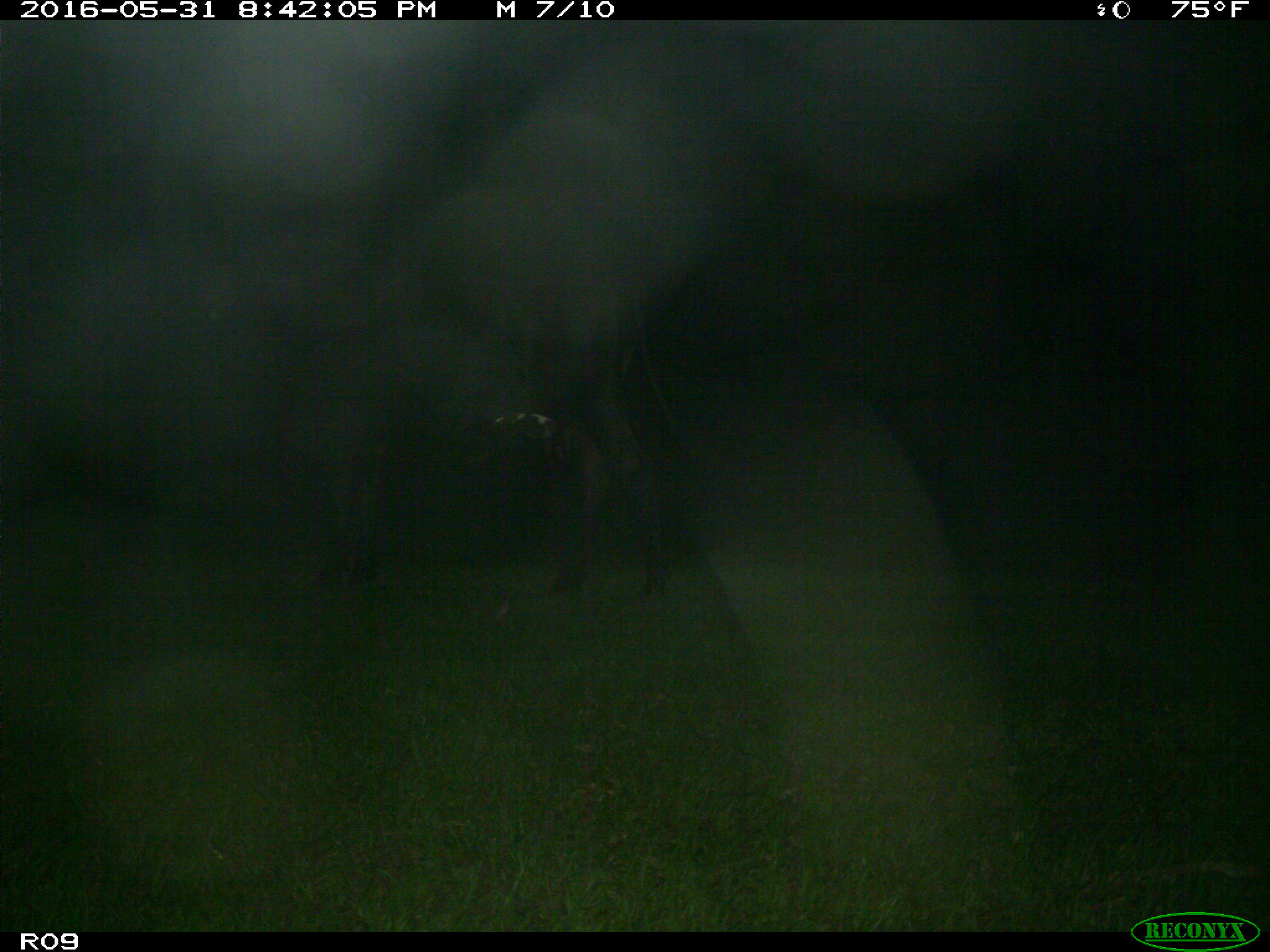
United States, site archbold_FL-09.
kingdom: Animalia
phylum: Chordata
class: Mammalia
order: Artiodactyla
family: Bovidae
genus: Bos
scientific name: Bos taurus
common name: domestic cow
Bos taurus (domestic cow).